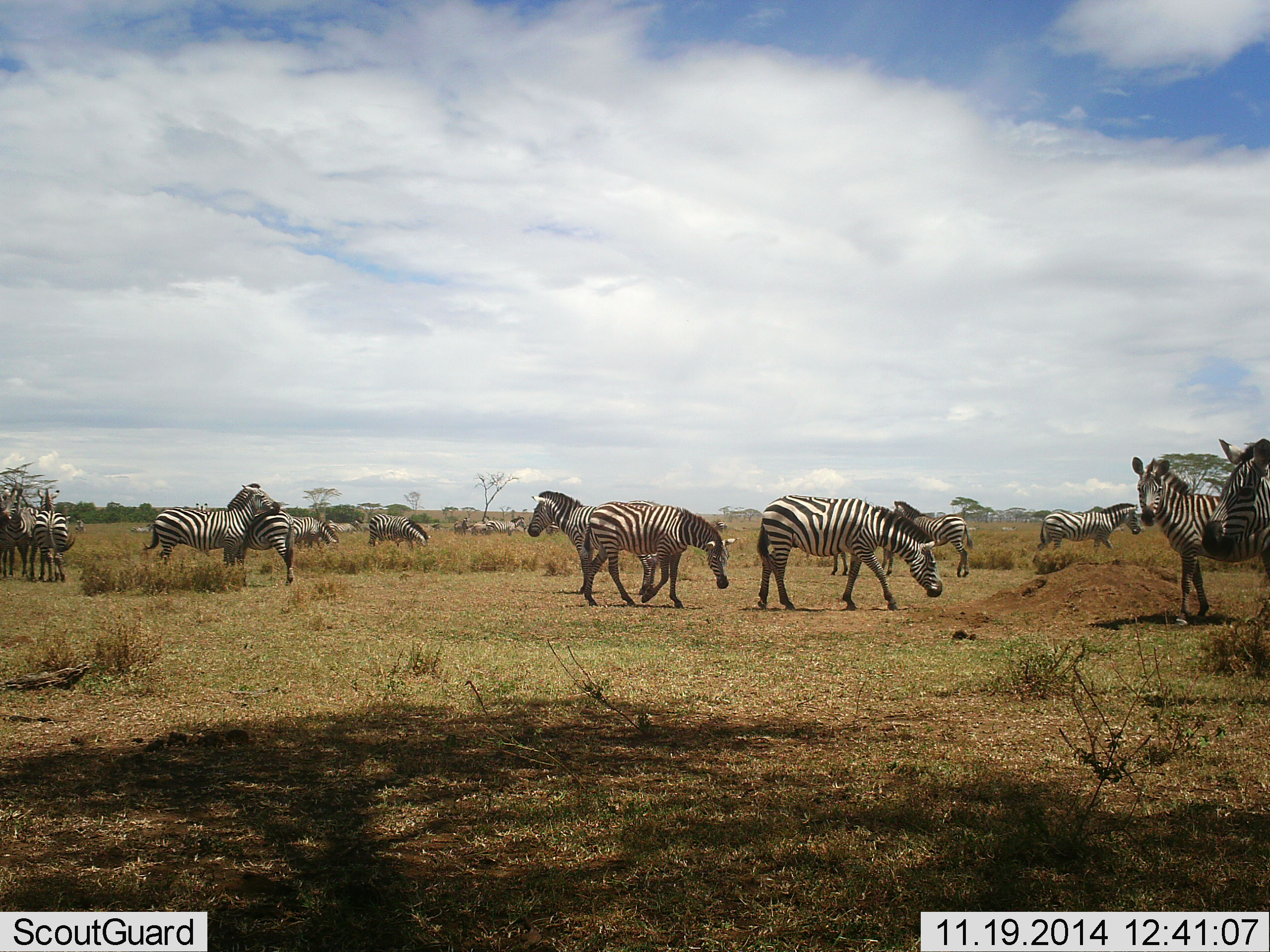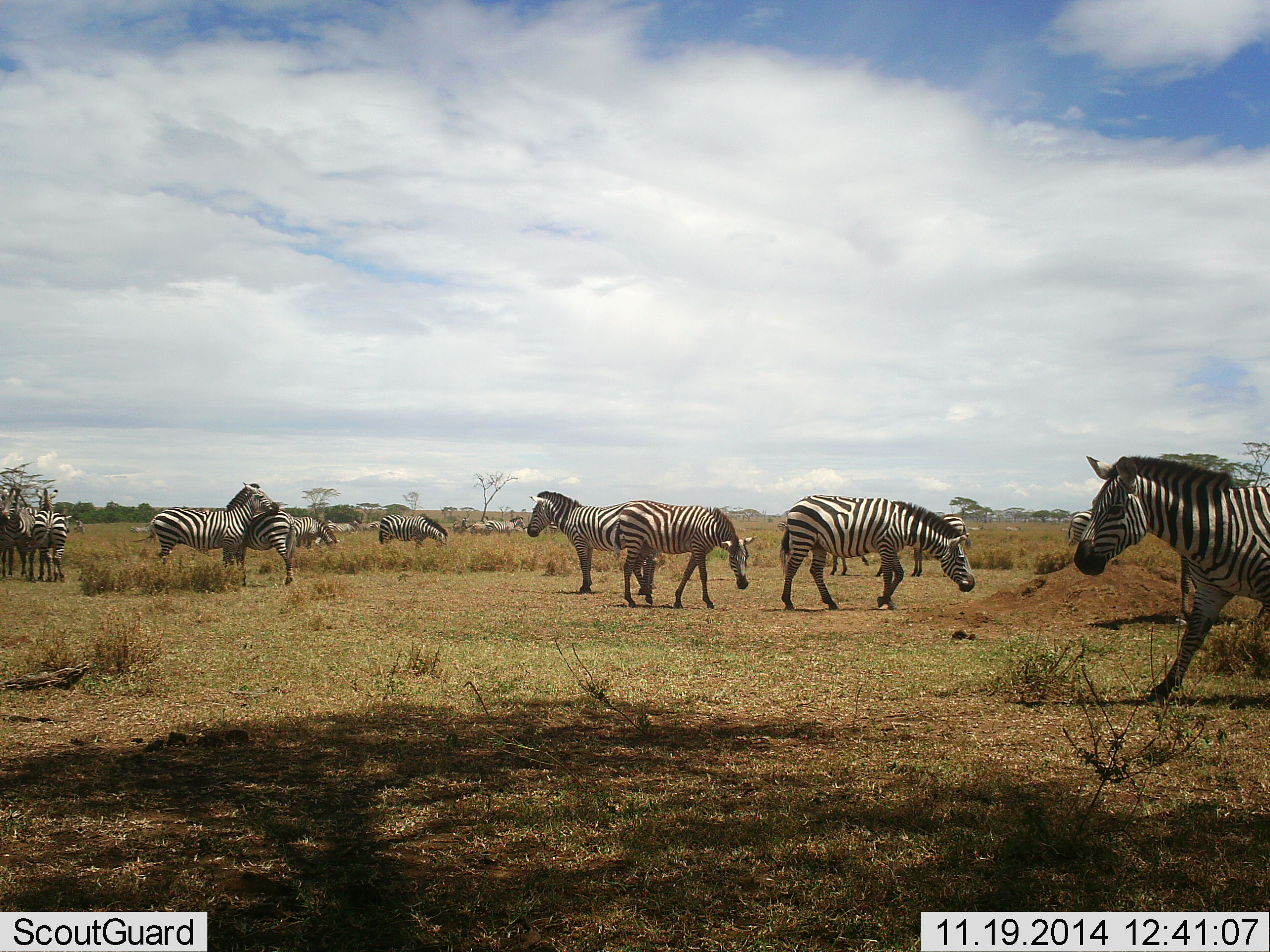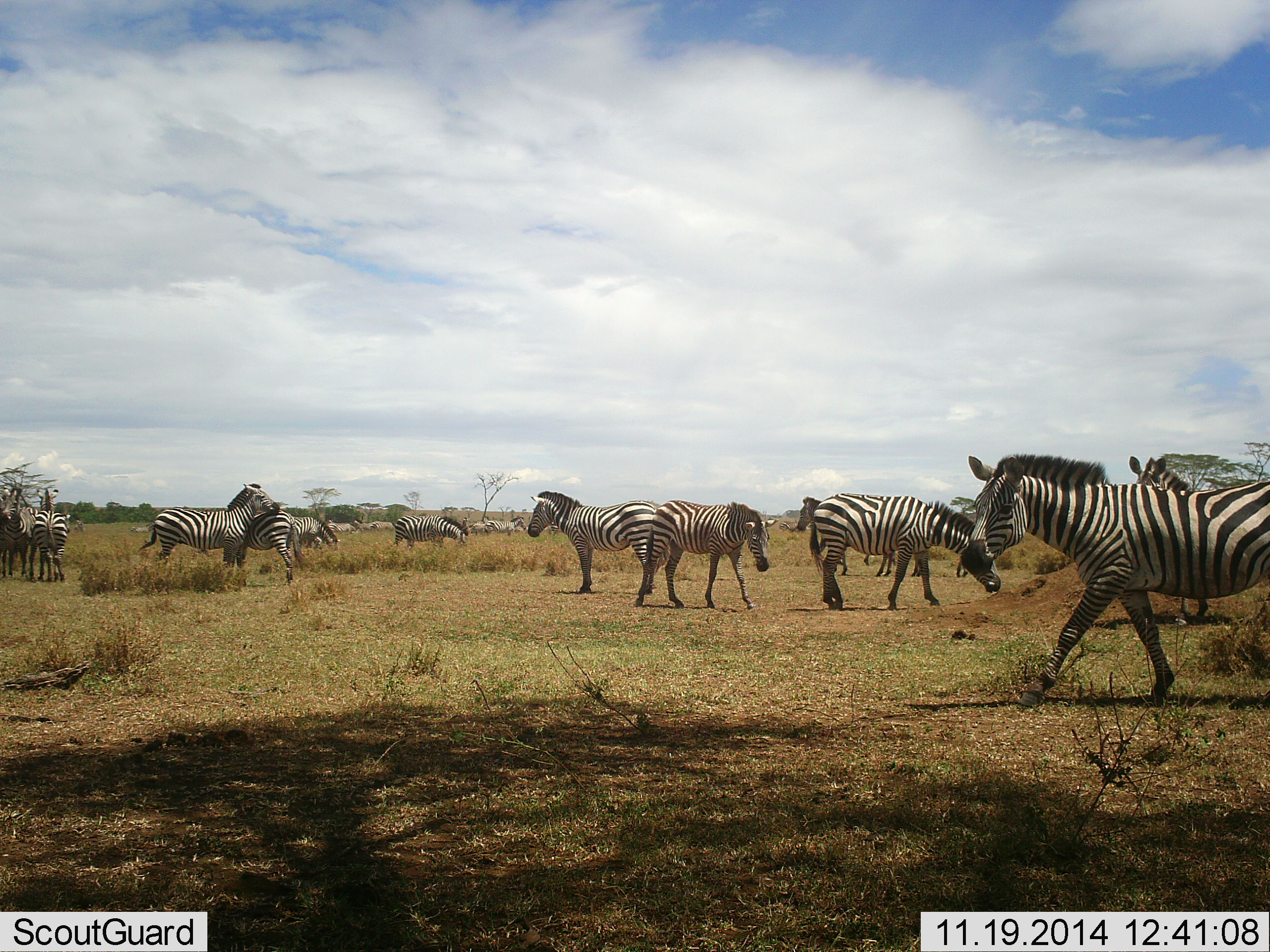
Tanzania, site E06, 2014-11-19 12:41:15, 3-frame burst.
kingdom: Animalia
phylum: Chordata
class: Mammalia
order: Perissodactyla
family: Equidae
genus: Equus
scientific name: Equus quagga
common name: plains zebra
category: zebra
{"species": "zebra (plains zebra) (Equus quagga)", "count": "11-50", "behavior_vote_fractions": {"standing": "100%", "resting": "10%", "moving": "90%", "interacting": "60%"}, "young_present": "0%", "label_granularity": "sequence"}